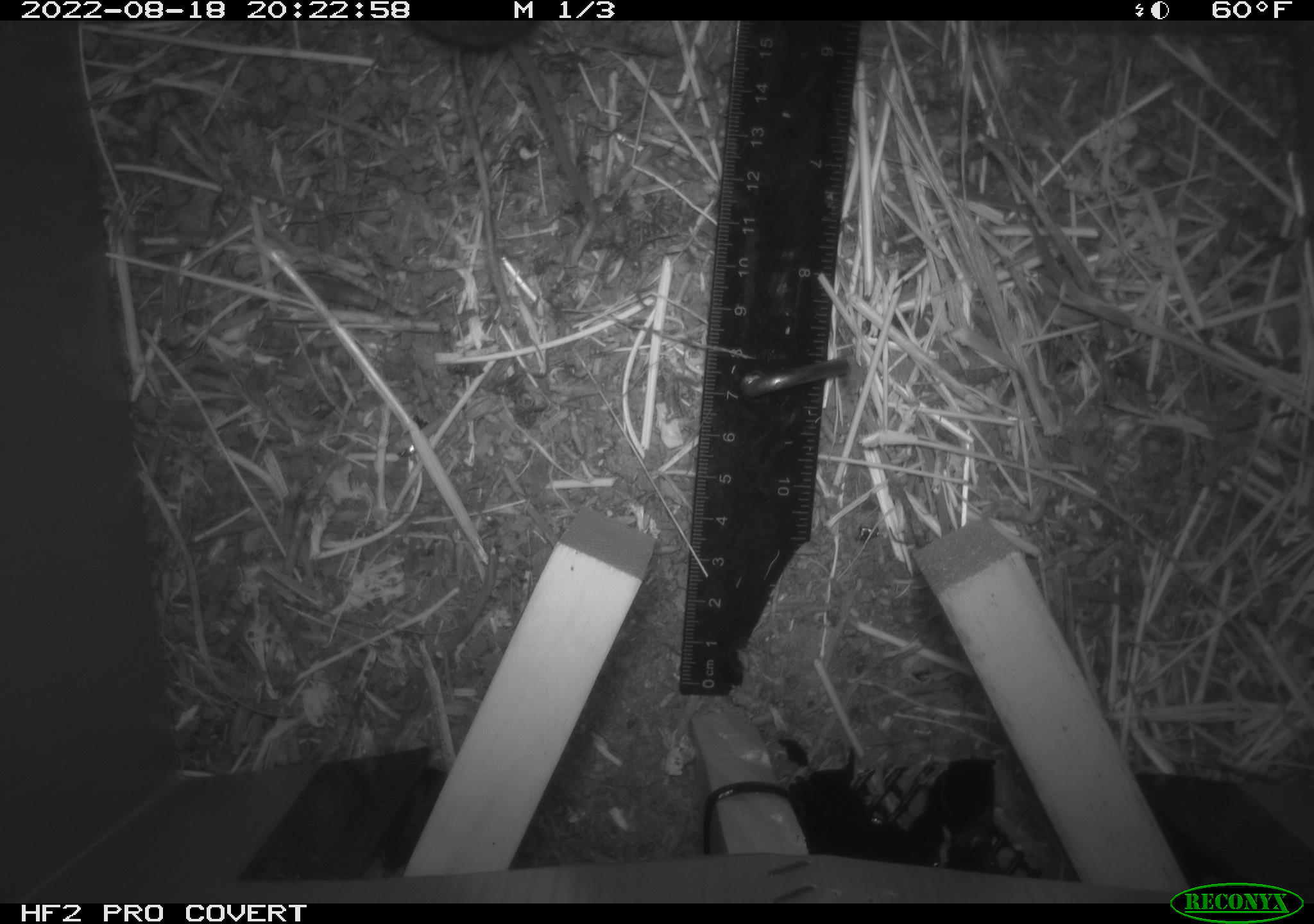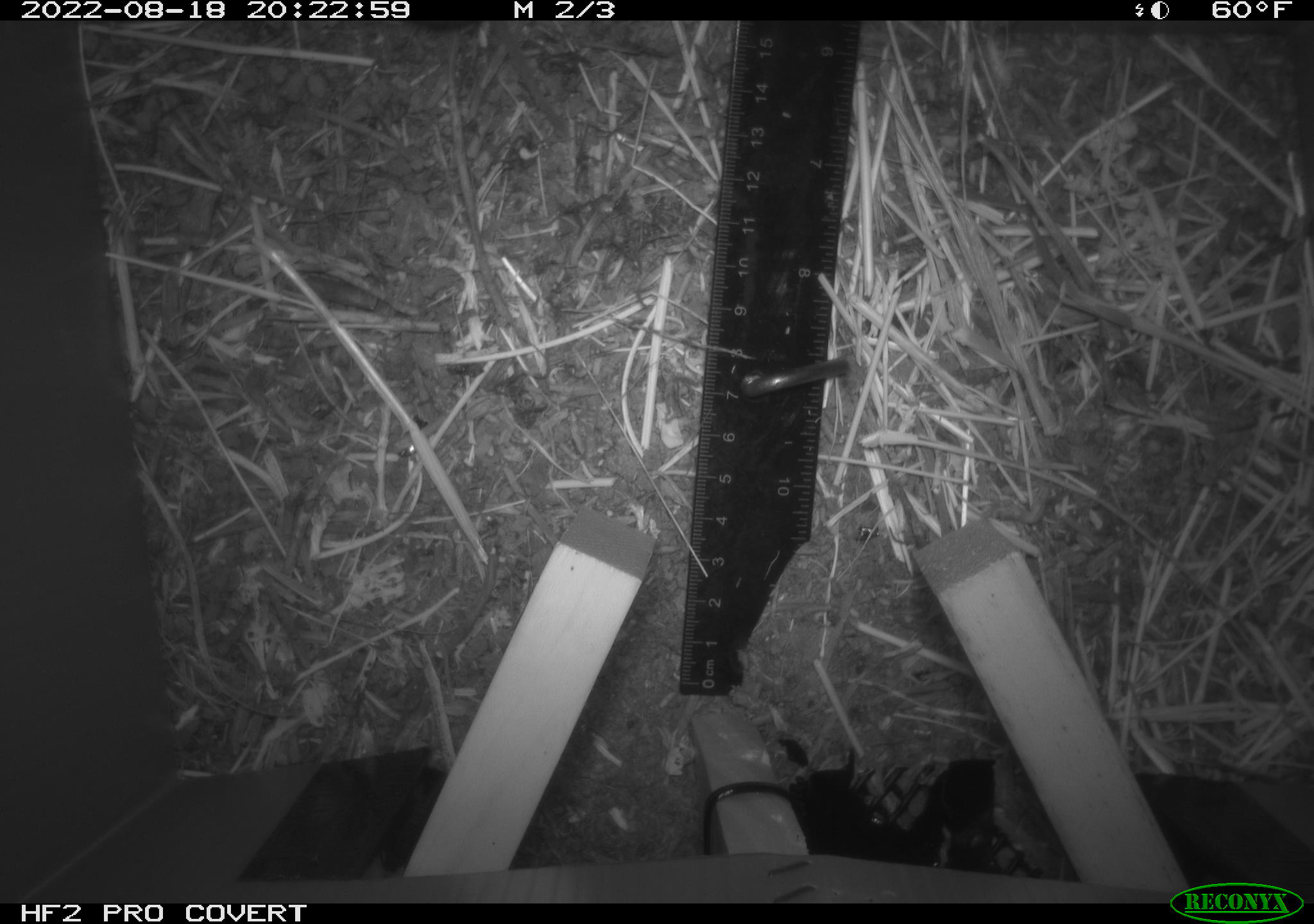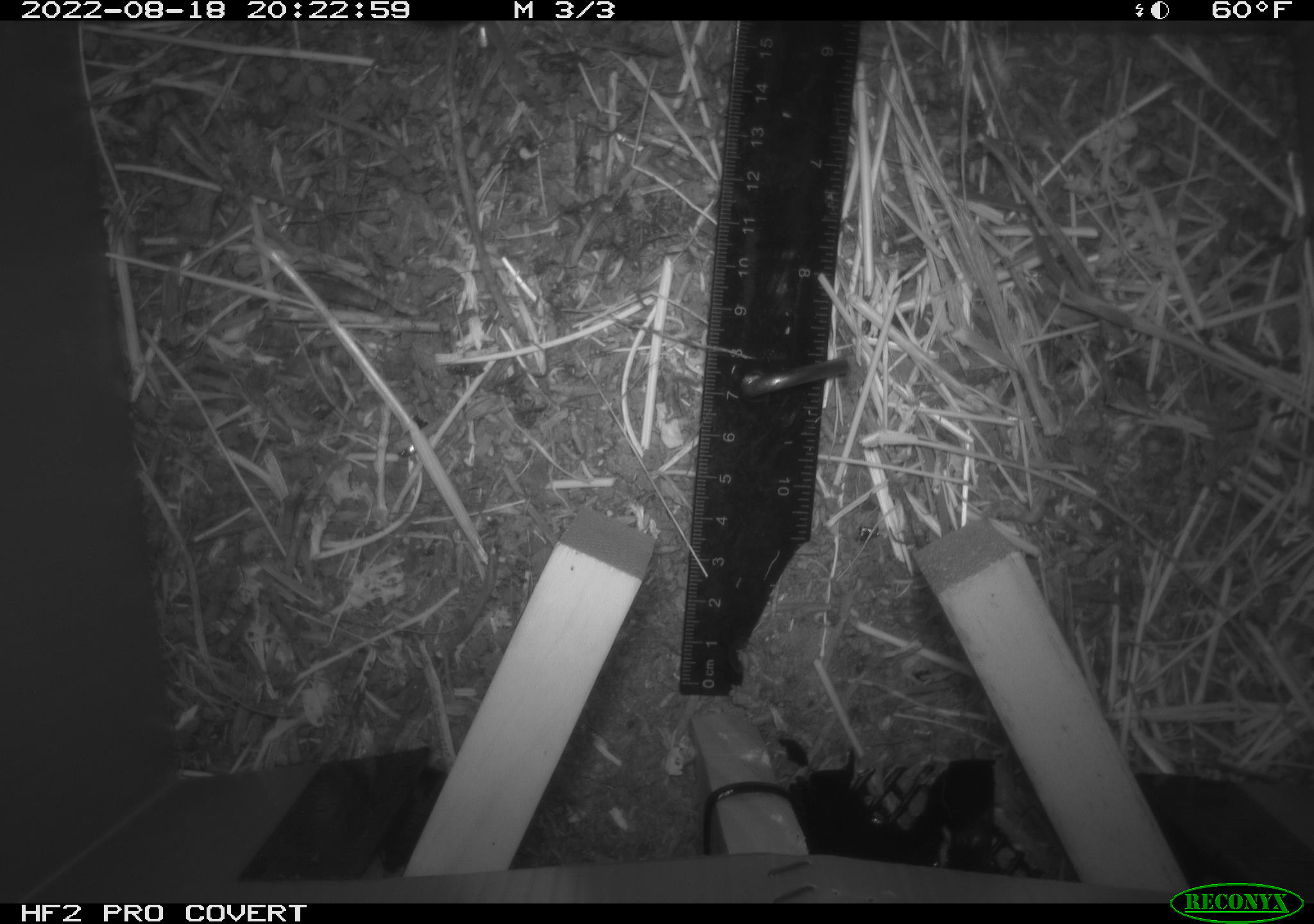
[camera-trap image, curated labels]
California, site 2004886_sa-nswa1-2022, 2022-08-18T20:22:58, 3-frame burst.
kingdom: Animalia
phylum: Chordata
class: Mammalia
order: Rodentia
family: Cricetidae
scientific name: Cricetidae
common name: hamsters, voles, lemmings, and allies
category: cricetidae family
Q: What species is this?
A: Cricetidae family (hamsters, voles, lemmings, and allies) (Cricetidae).